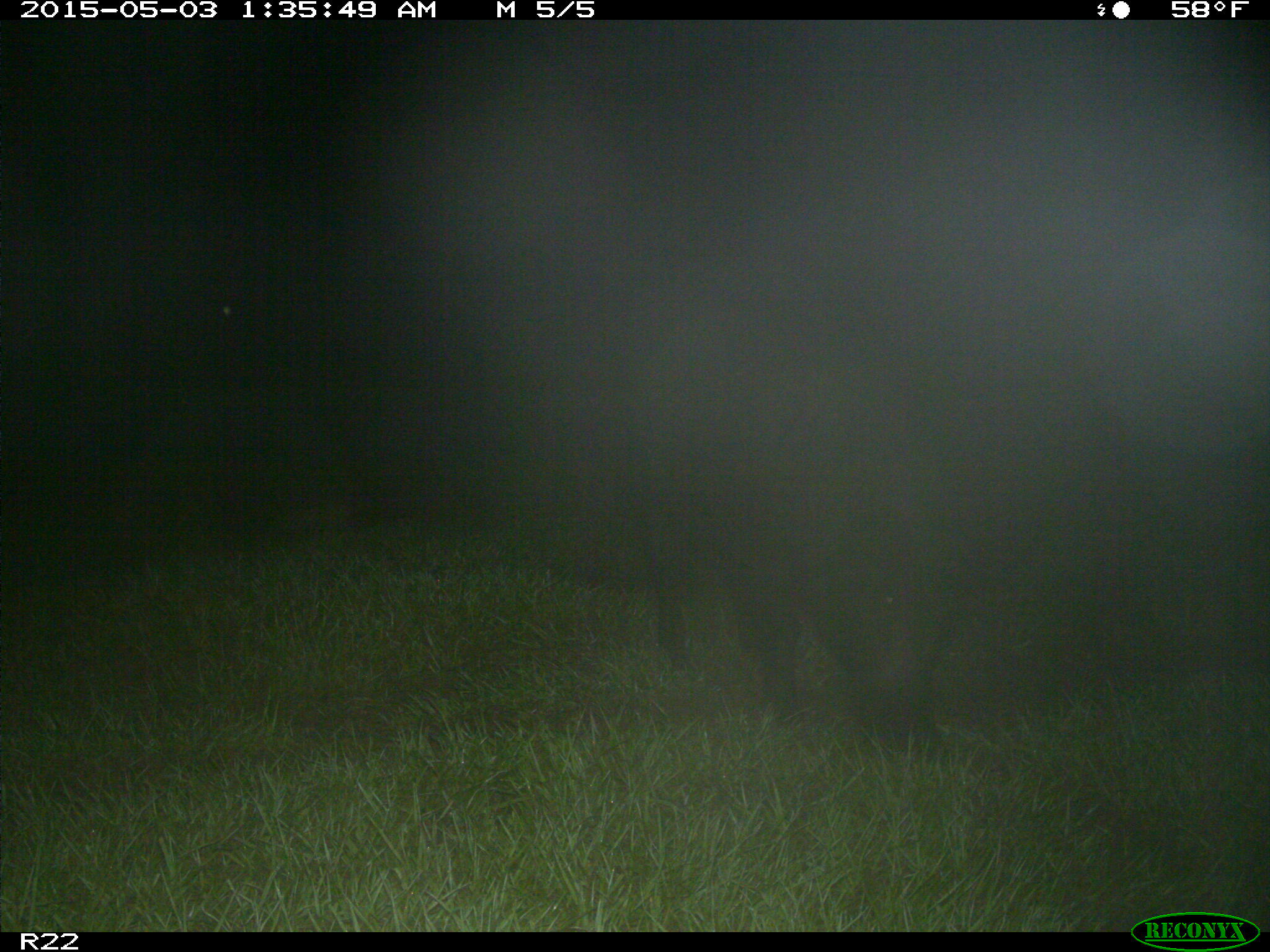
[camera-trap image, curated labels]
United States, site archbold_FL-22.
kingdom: Animalia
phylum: Chordata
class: Mammalia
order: Artiodactyla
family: Suidae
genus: Sus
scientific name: Sus scrofa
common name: wild boar